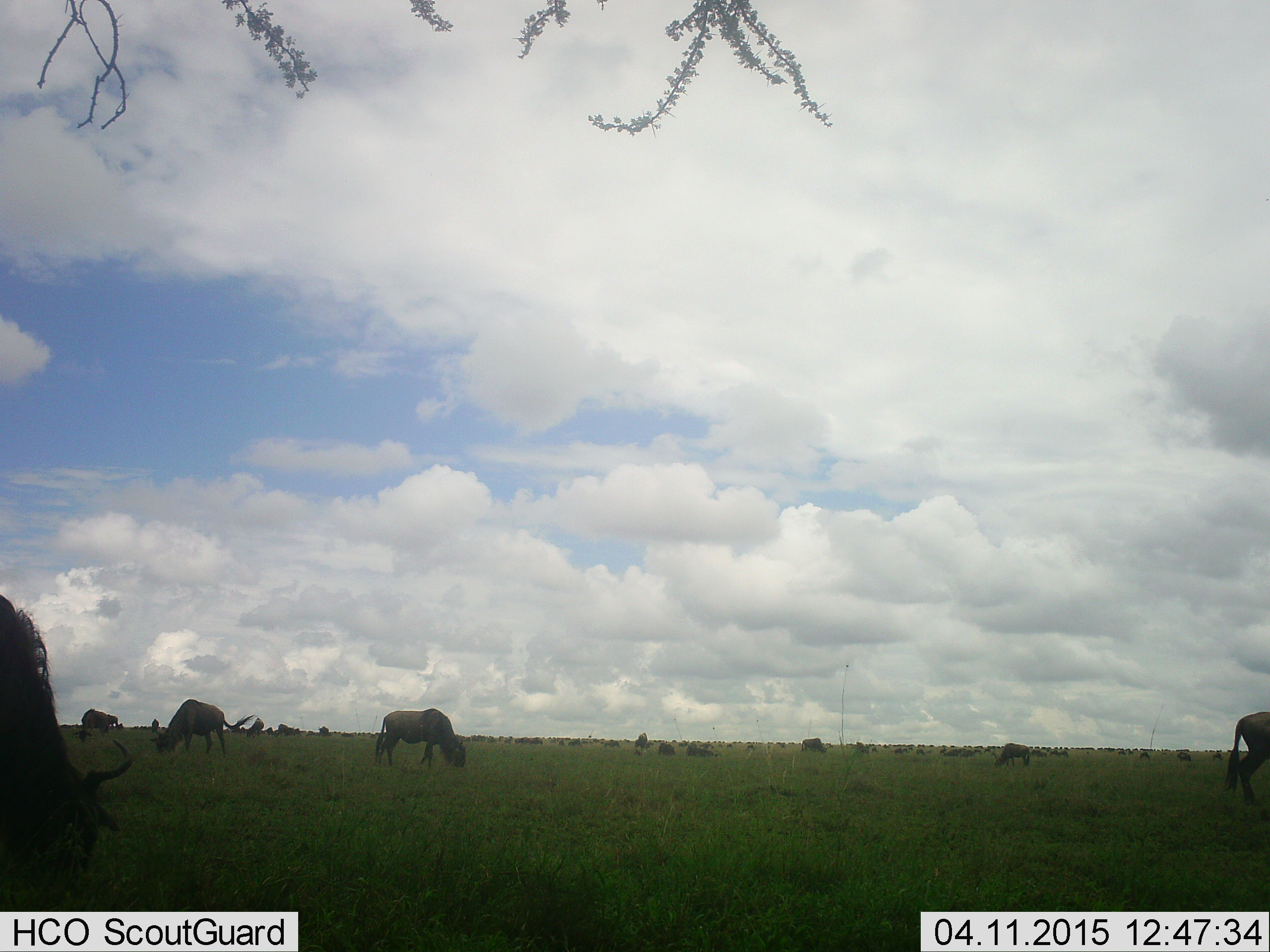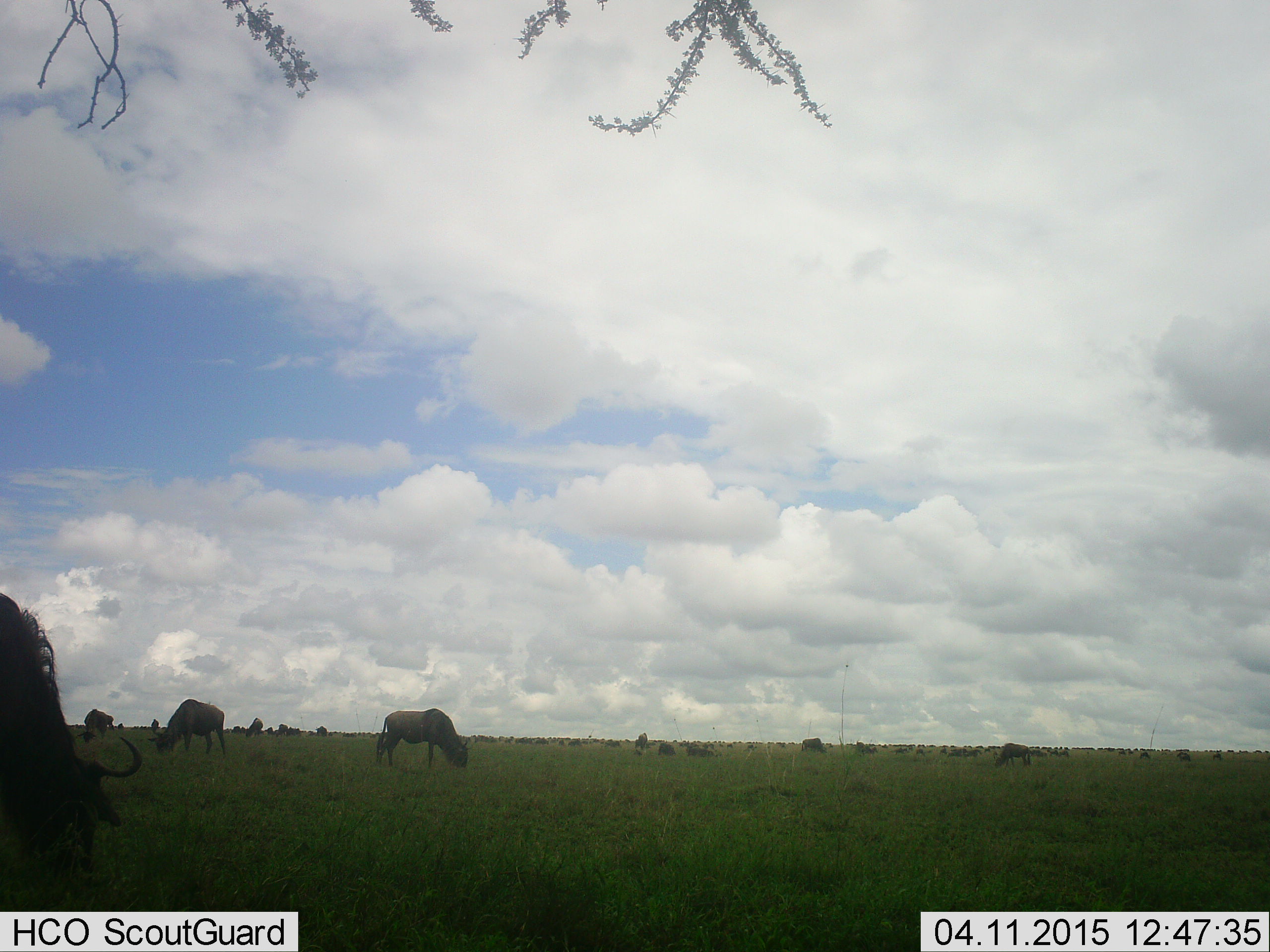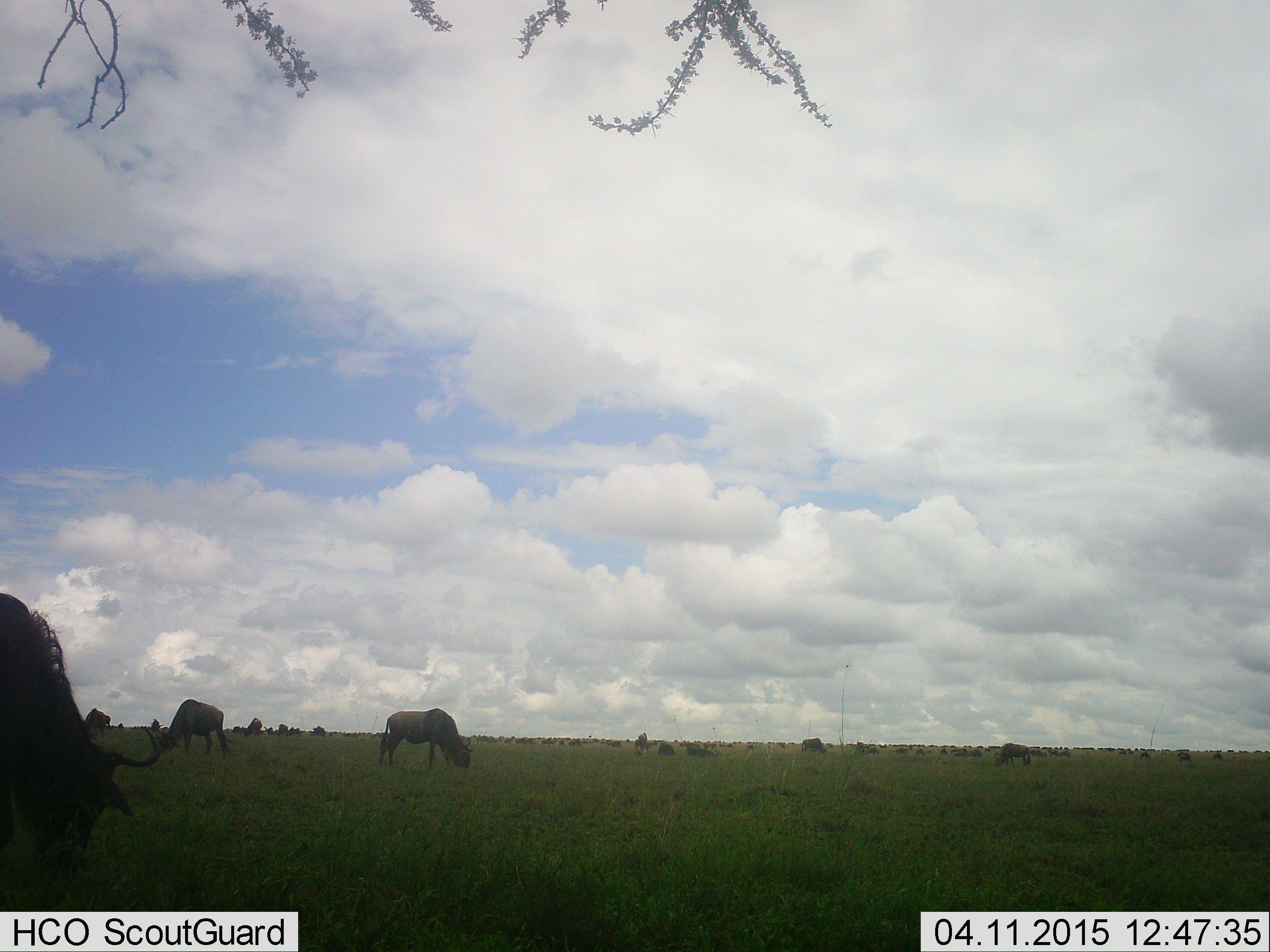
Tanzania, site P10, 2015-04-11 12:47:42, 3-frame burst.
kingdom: Animalia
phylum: Chordata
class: Mammalia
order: Artiodactyla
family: Bovidae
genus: Connochaetes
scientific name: Connochaetes taurinus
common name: blue wildebeest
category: wildebeest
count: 11-50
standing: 55%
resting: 9%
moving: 36%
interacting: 0%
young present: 0%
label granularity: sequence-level